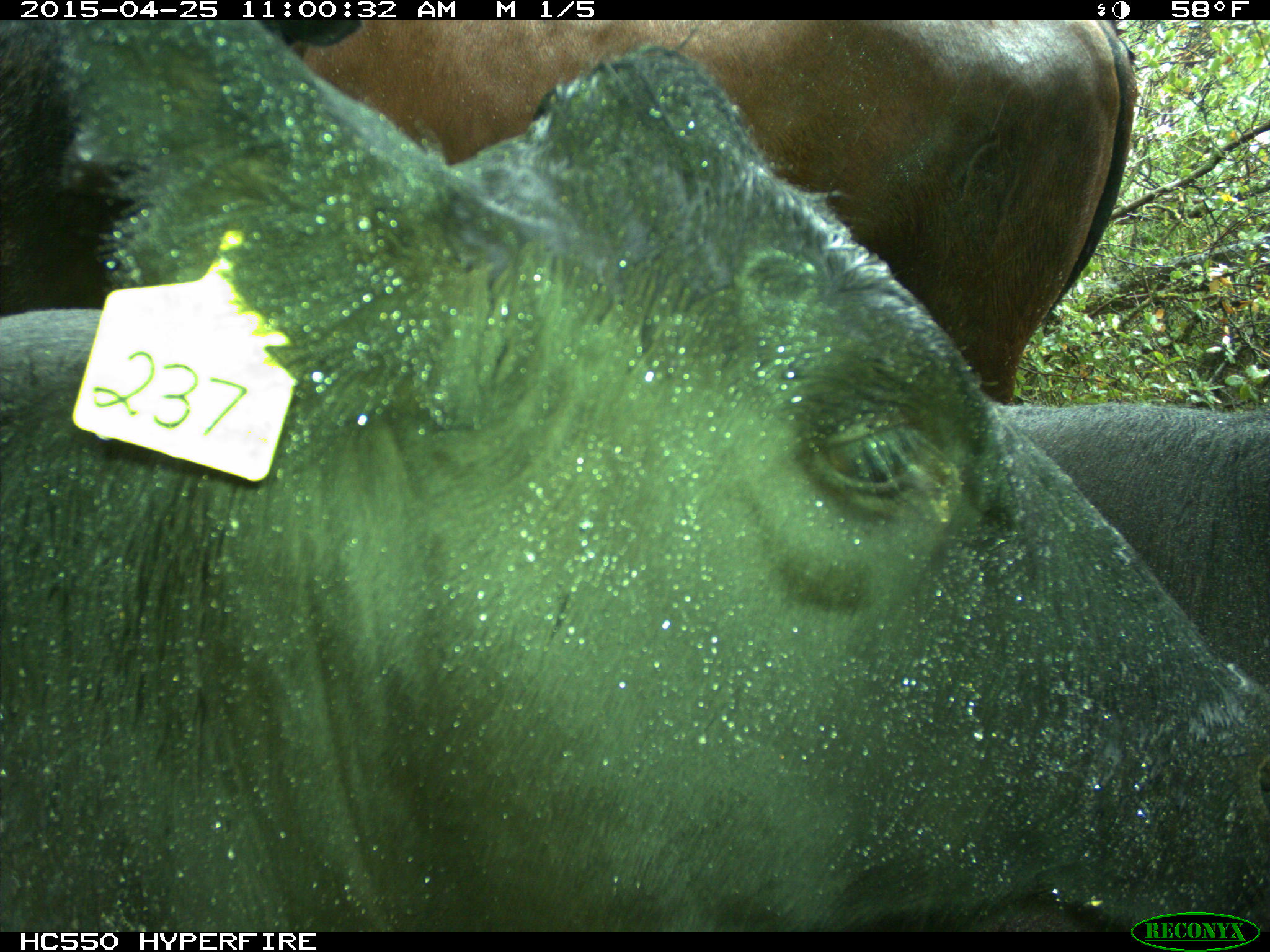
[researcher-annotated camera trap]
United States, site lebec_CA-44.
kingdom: Animalia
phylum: Chordata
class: Mammalia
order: Artiodactyla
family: Suidae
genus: Sus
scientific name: Sus scrofa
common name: wild boar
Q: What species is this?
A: Sus scrofa (wild boar).